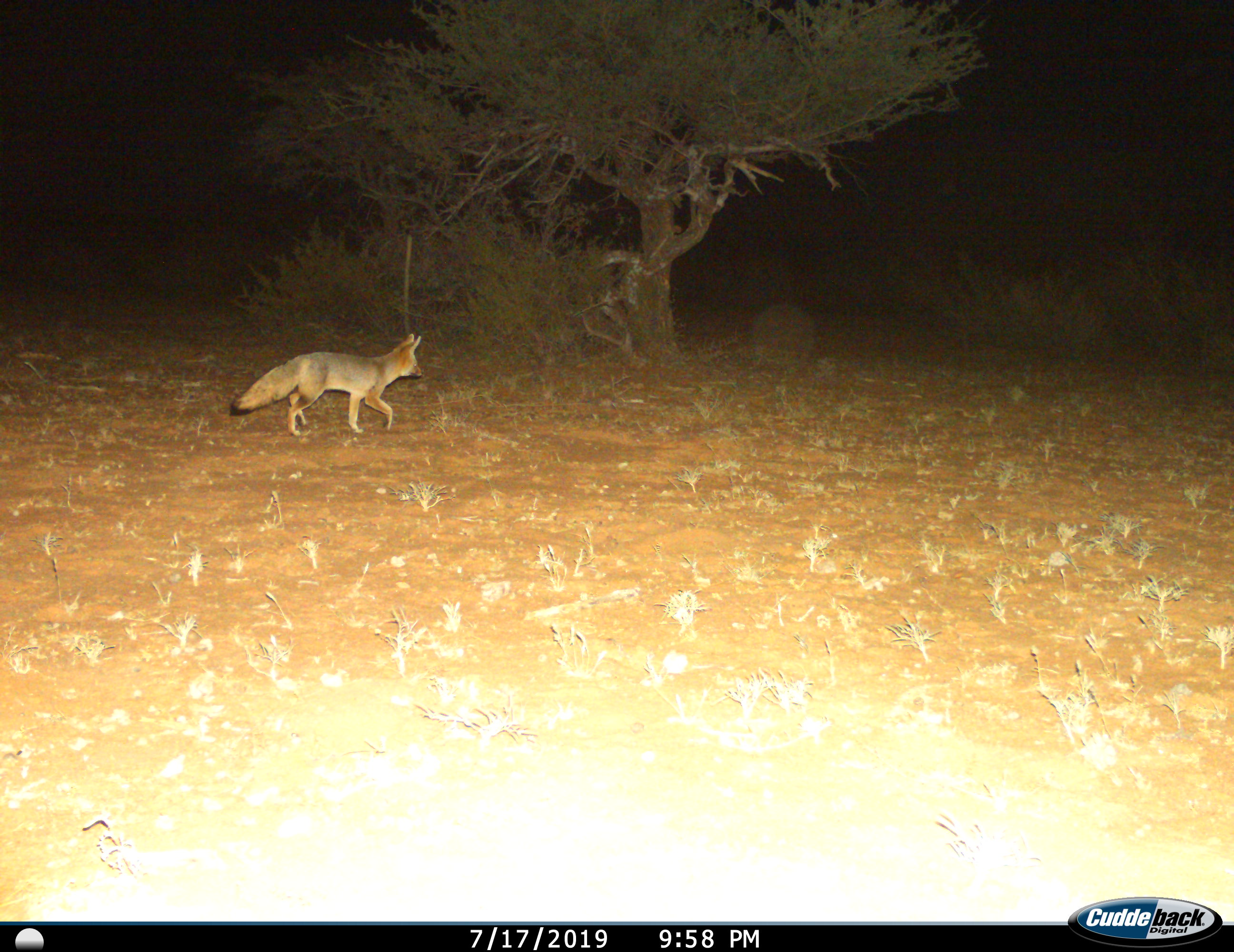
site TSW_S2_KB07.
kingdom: Animalia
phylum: Chordata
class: Mammalia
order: Carnivora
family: Canidae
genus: Vulpes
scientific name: Vulpes chama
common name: cape fox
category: foxcape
Foxcape (cape fox) (Vulpes chama), count 1. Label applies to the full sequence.